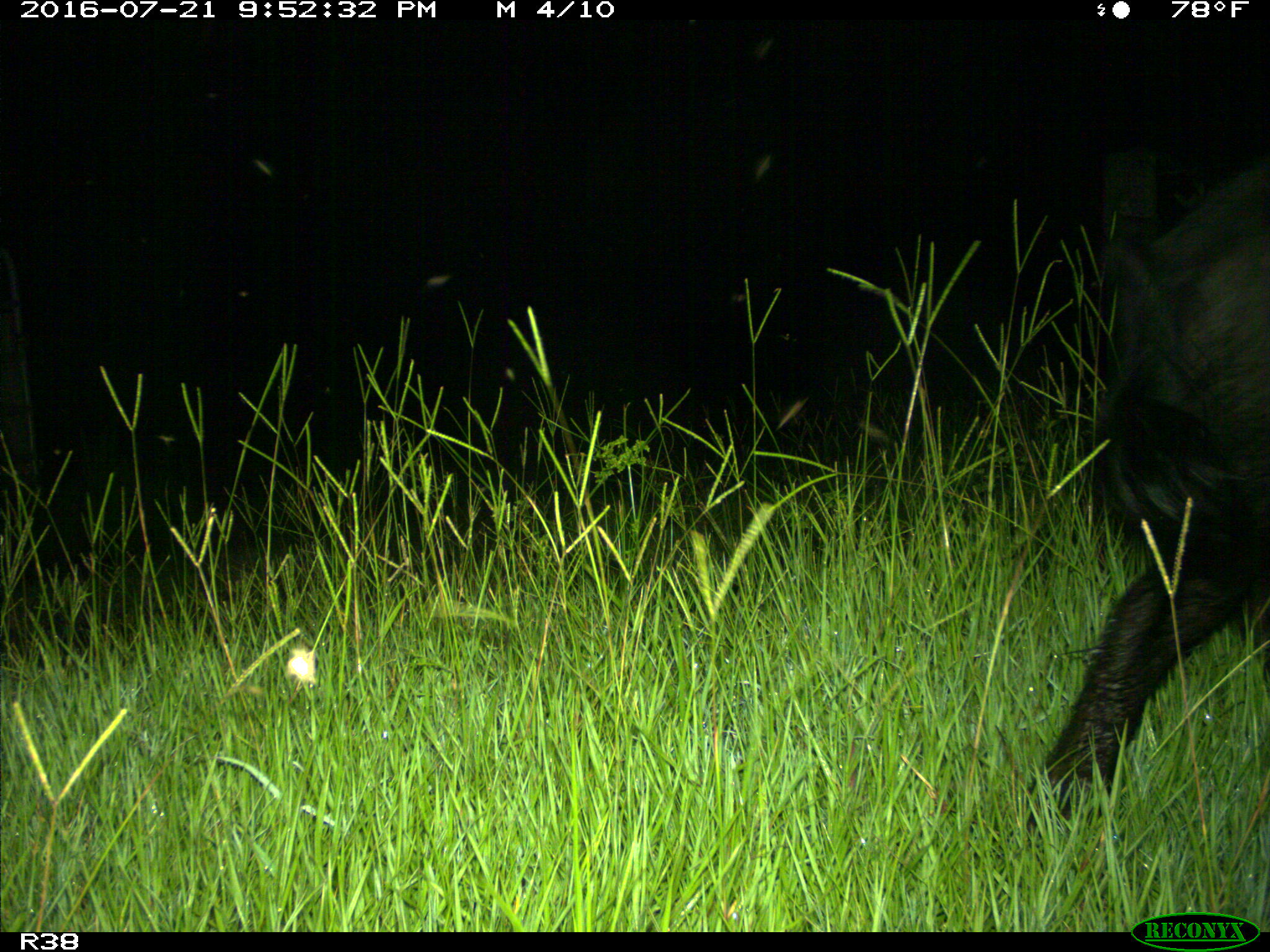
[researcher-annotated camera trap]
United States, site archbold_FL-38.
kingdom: Animalia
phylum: Chordata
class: Mammalia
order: Artiodactyla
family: Suidae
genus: Sus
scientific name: Sus scrofa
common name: wild boar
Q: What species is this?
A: Sus scrofa (wild boar).